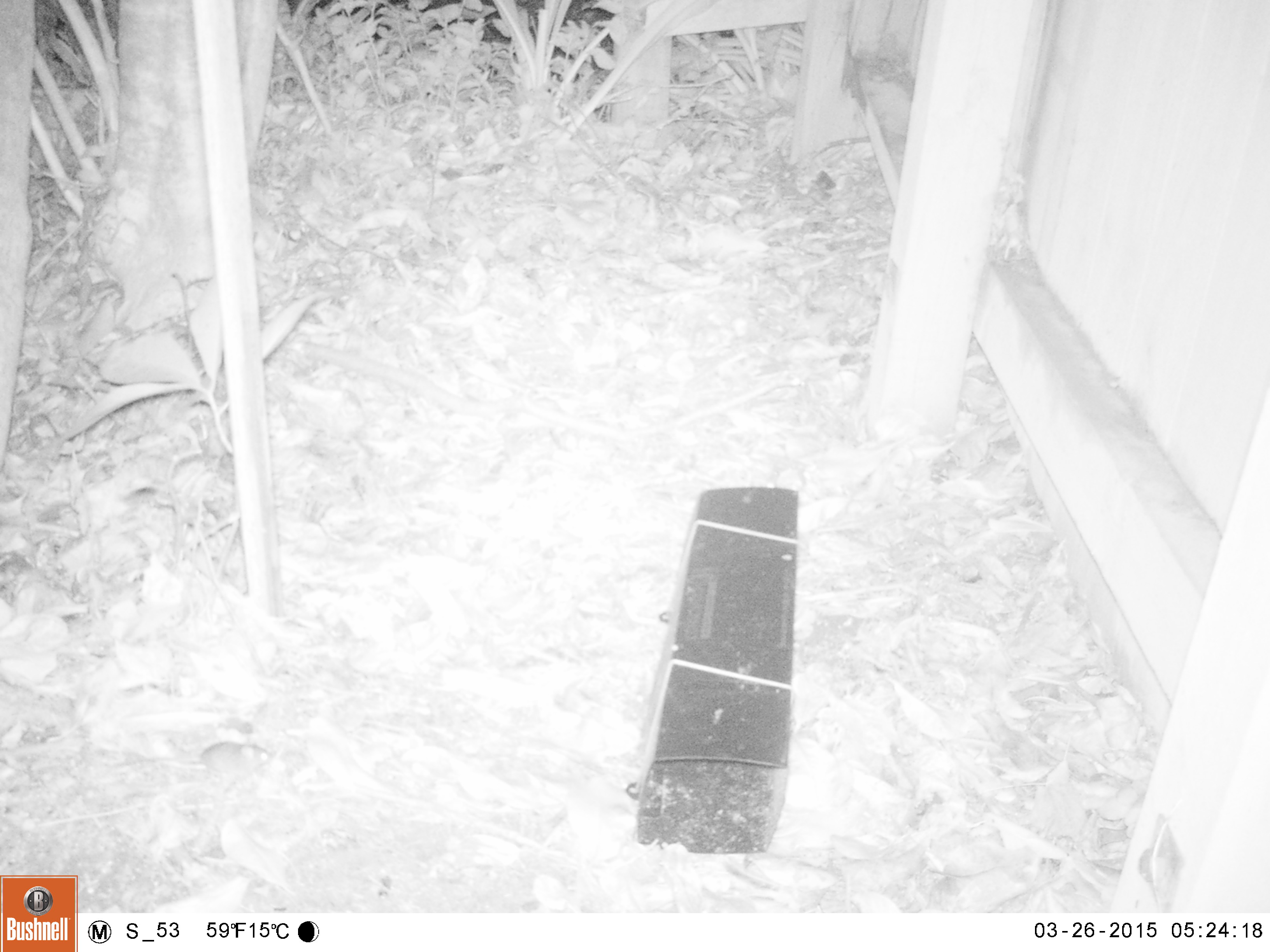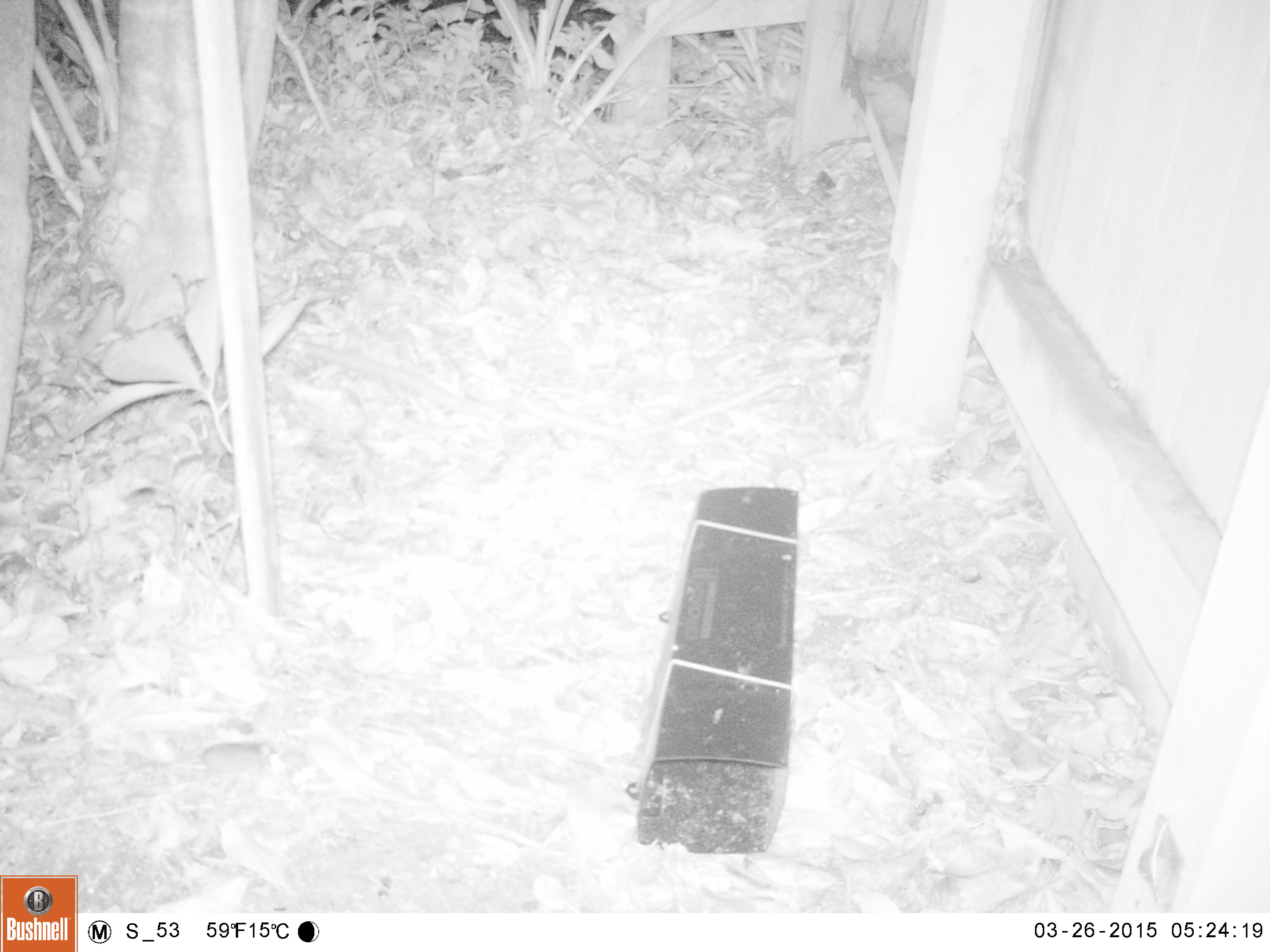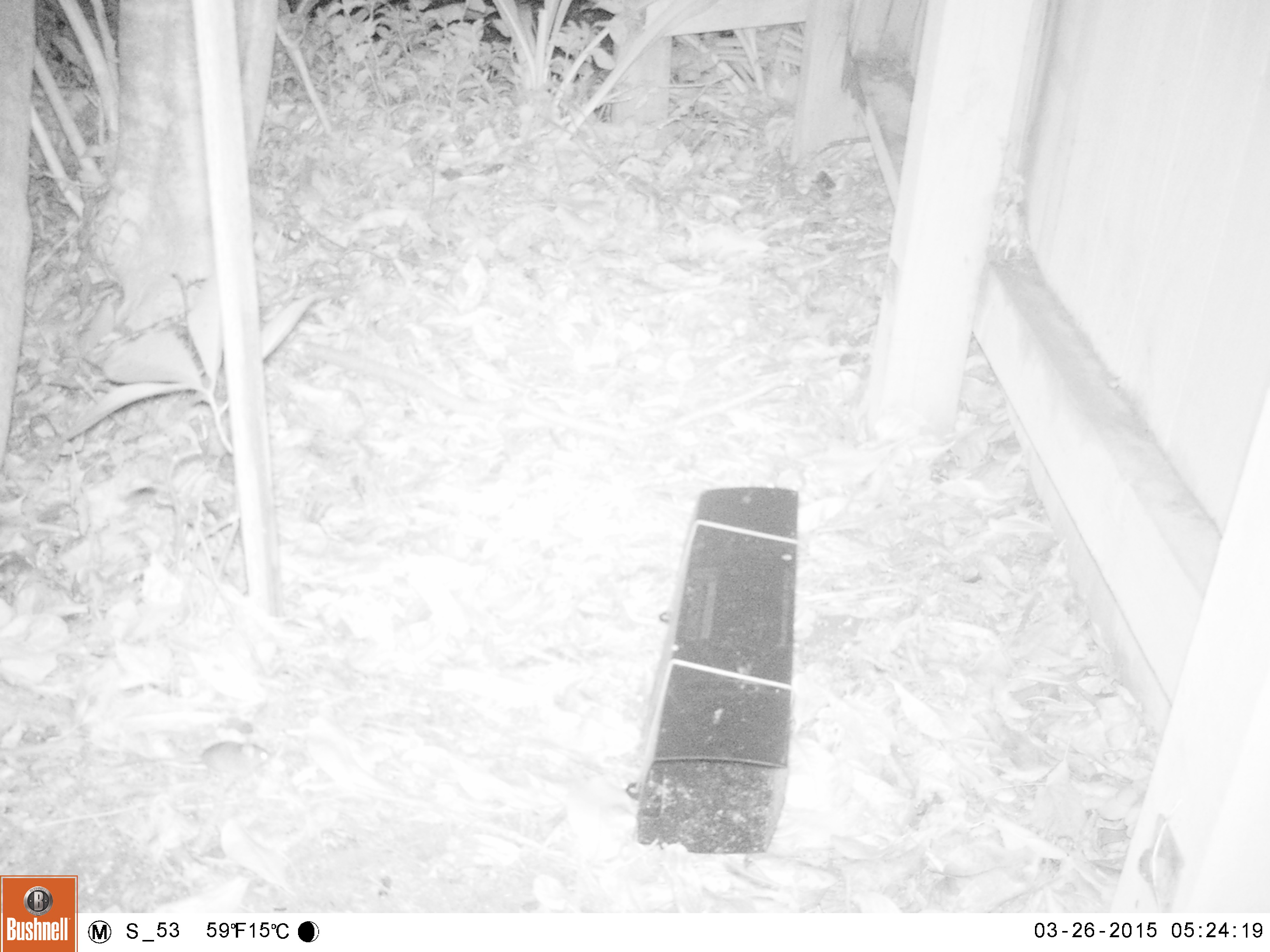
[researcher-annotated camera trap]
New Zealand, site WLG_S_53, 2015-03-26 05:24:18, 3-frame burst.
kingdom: Animalia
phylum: Chordata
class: Mammalia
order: Rodentia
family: Muridae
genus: Mus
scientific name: Mus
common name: mouse